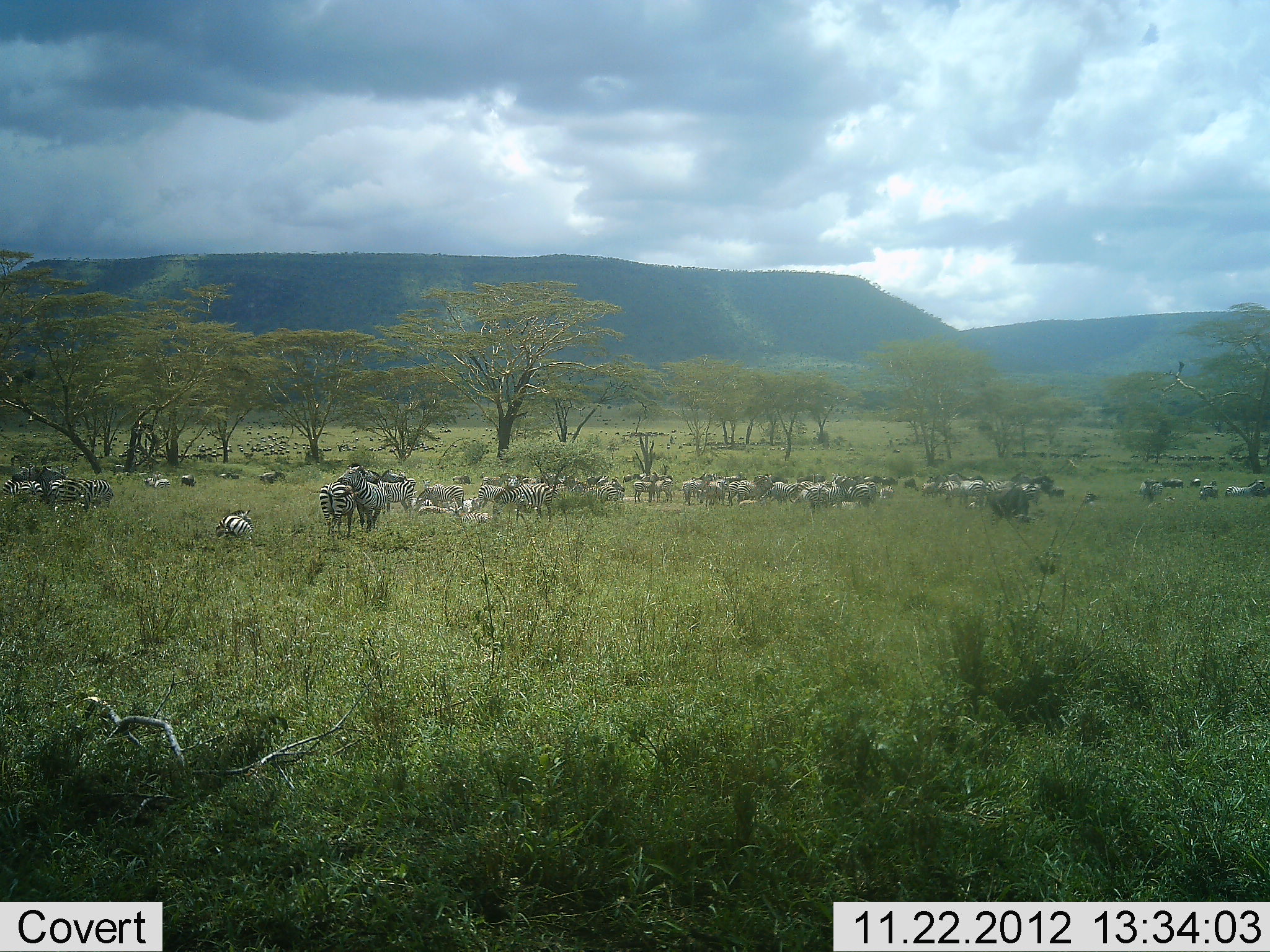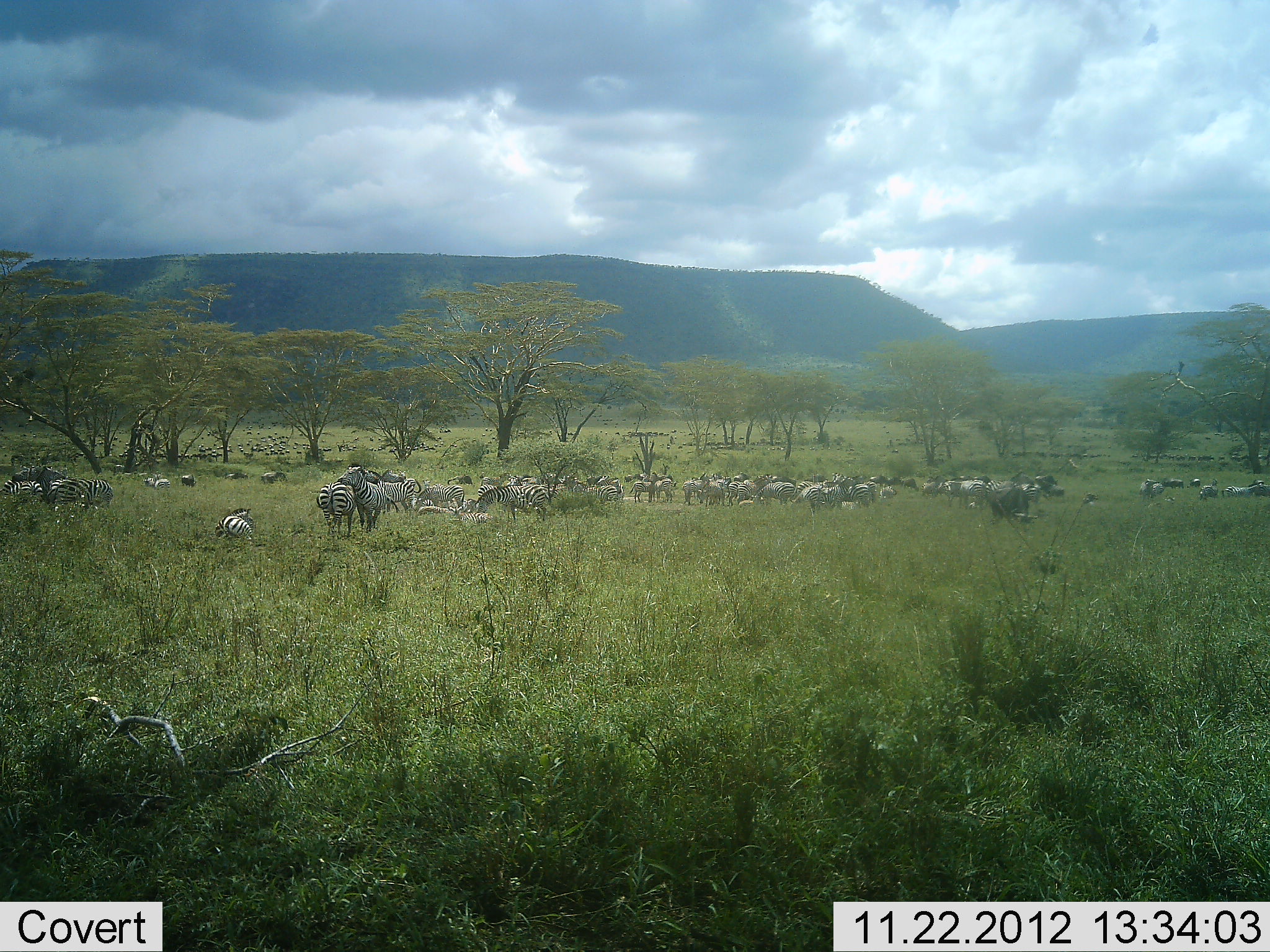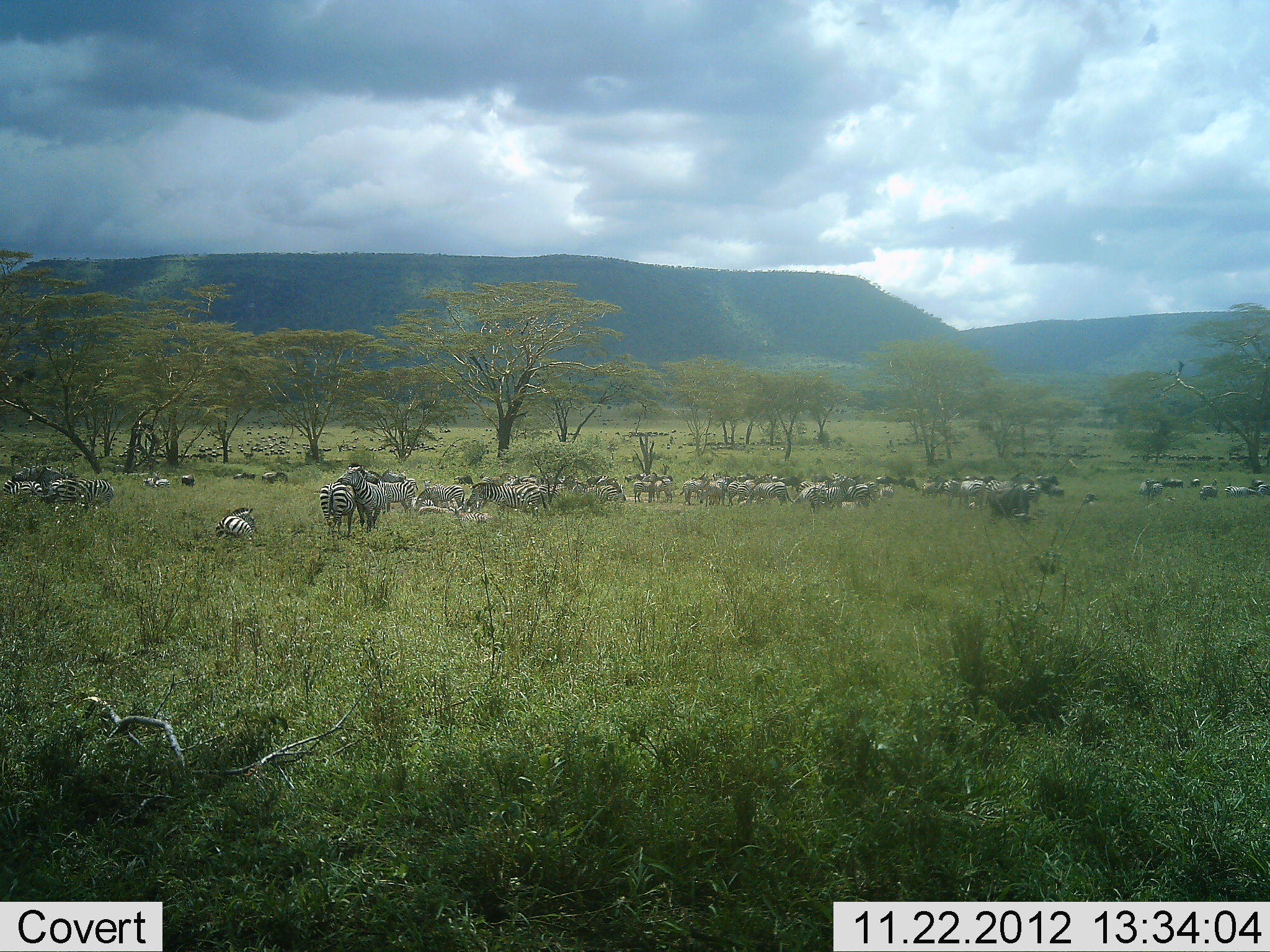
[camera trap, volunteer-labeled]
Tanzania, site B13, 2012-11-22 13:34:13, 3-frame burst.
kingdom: Animalia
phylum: Chordata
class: Mammalia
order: Perissodactyla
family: Equidae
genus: Equus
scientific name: Equus quagga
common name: plains zebra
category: zebra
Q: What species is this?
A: Zebra (plains zebra) (Equus quagga).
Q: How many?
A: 51+.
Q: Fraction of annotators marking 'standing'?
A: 69%.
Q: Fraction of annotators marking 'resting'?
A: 46%.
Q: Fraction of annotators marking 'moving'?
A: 31%.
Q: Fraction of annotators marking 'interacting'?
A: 31%.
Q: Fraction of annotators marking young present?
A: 0%.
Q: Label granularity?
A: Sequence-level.